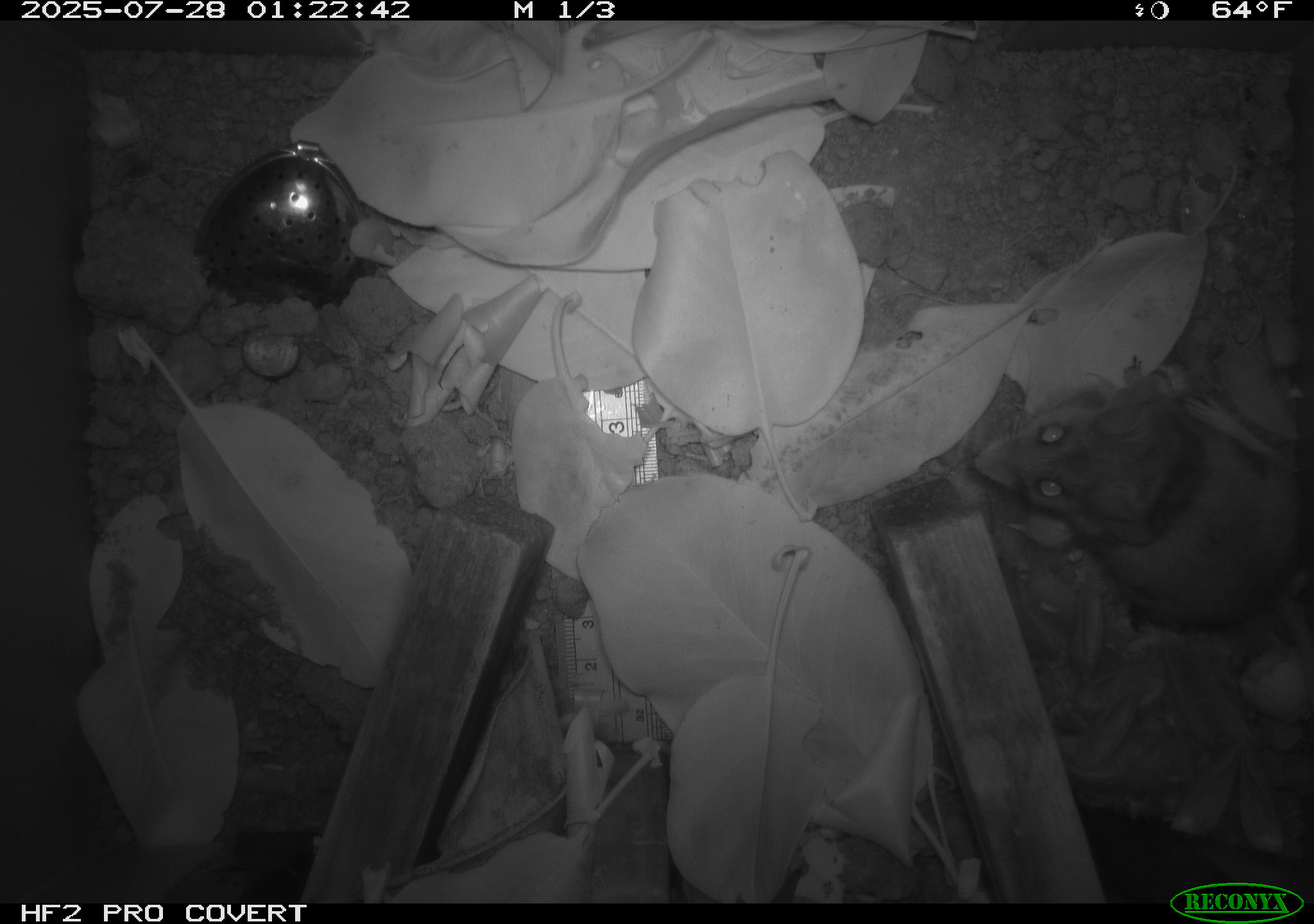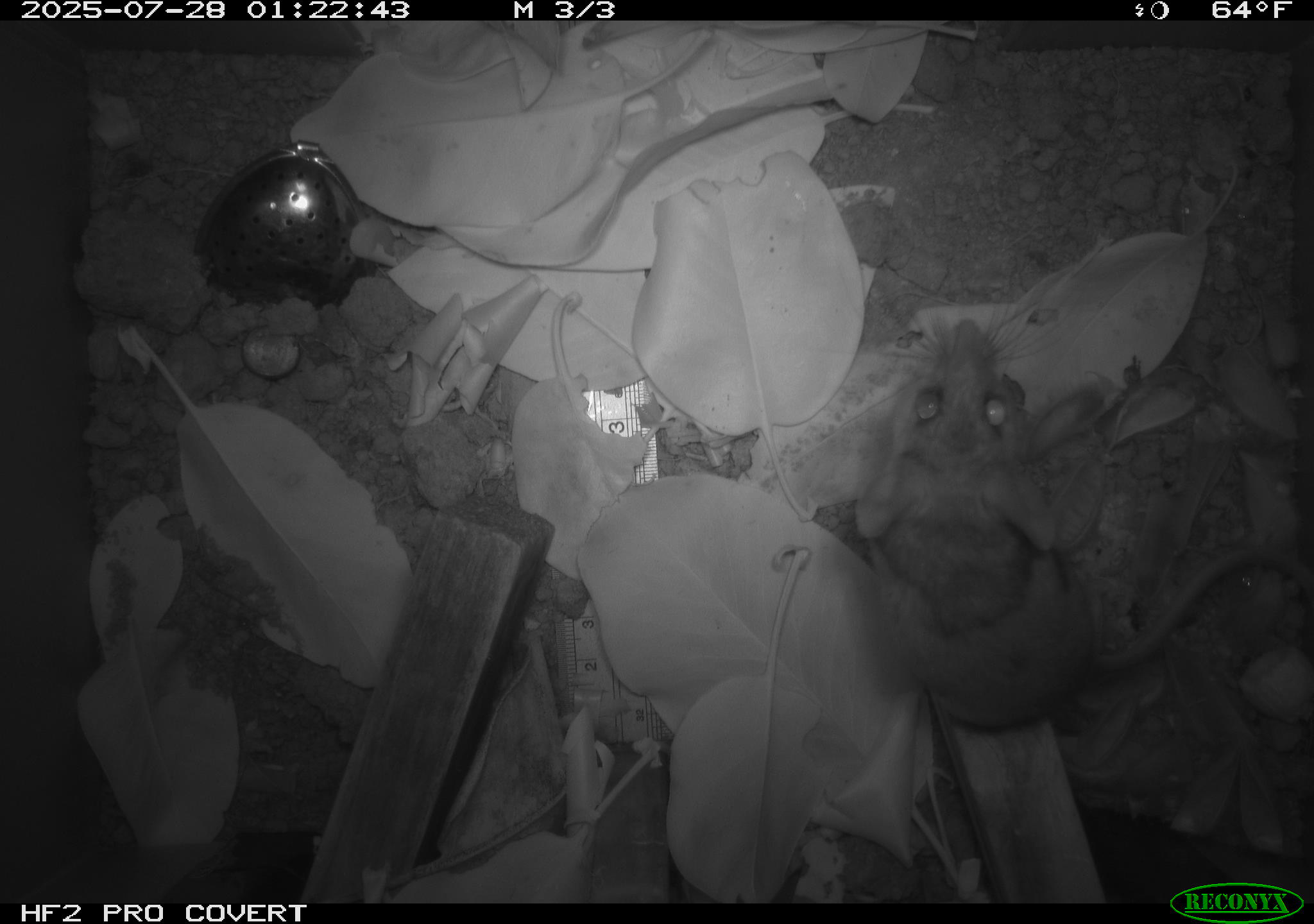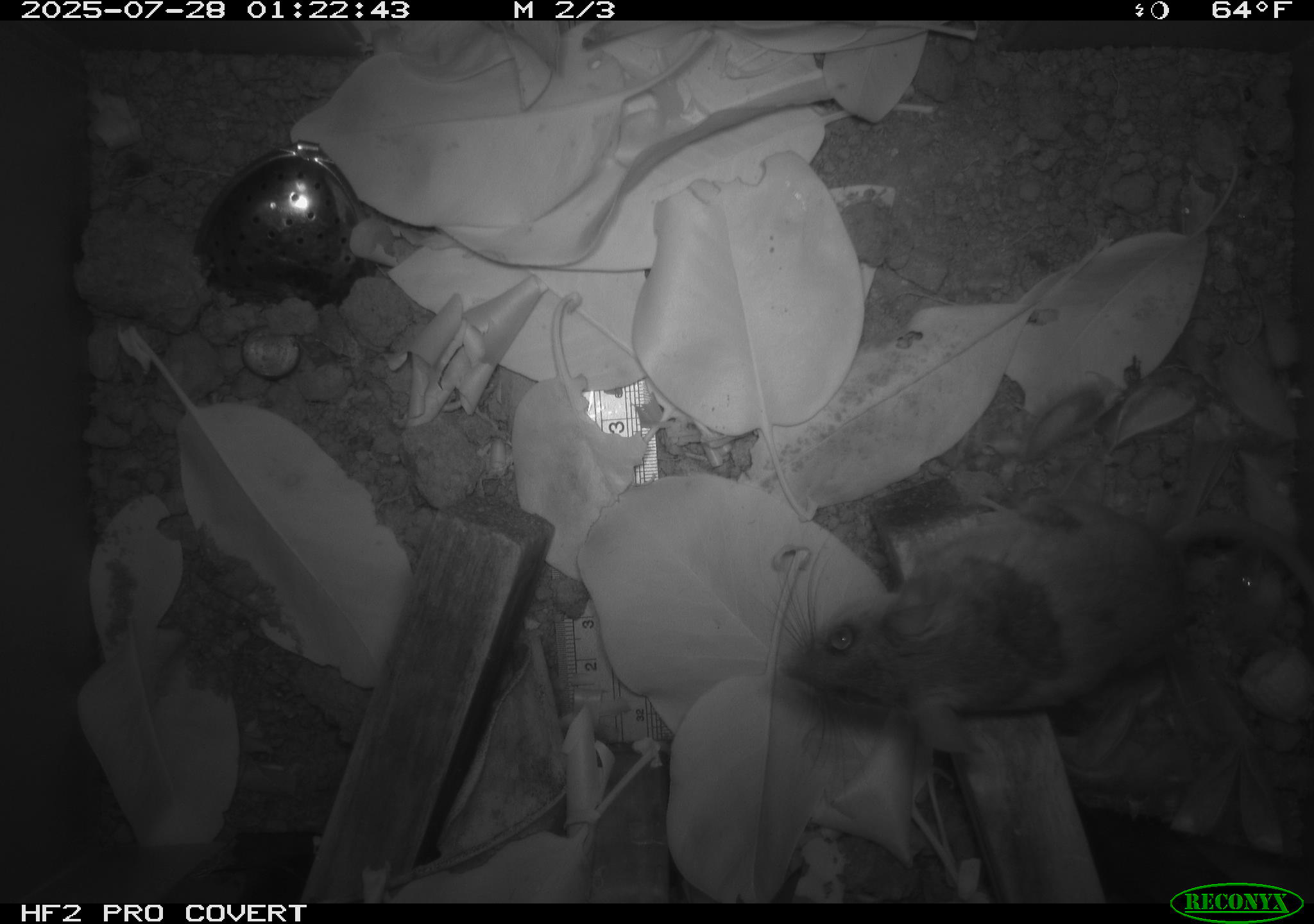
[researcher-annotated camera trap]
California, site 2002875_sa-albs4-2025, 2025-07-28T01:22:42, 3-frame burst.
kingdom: Animalia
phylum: Chordata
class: Mammalia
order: Rodentia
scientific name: Rodentia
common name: mouse species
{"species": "mouse species (Rodentia)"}